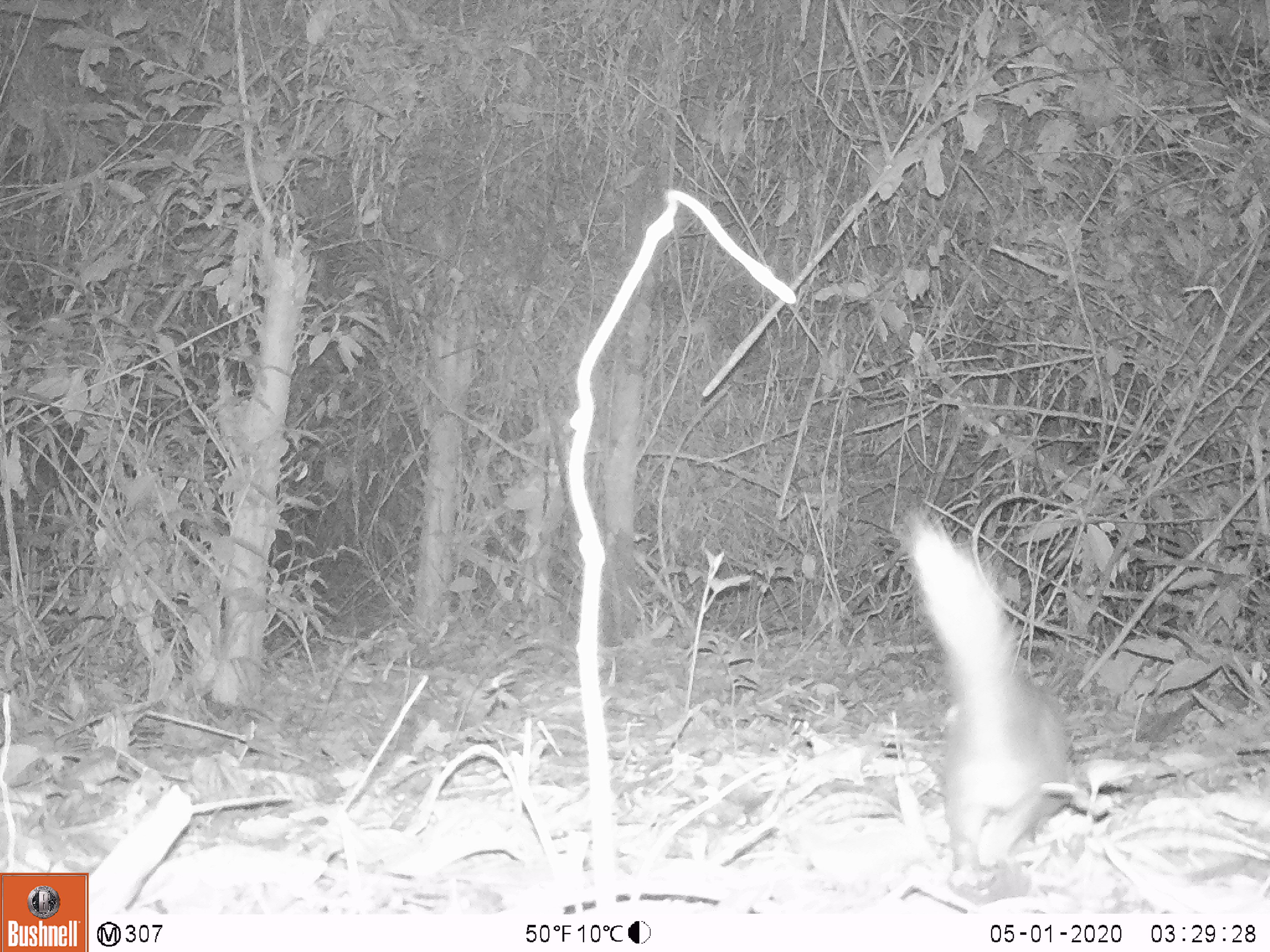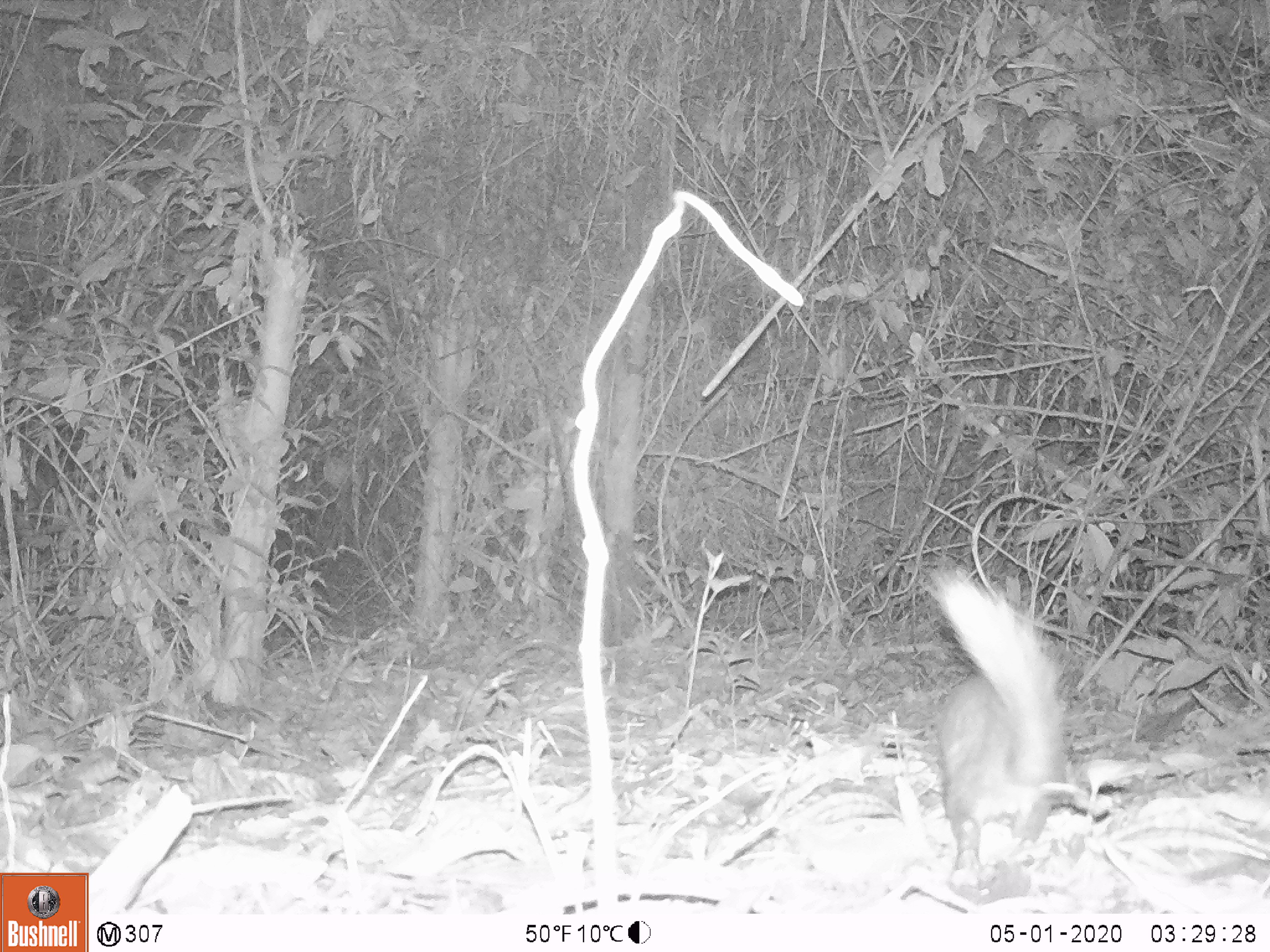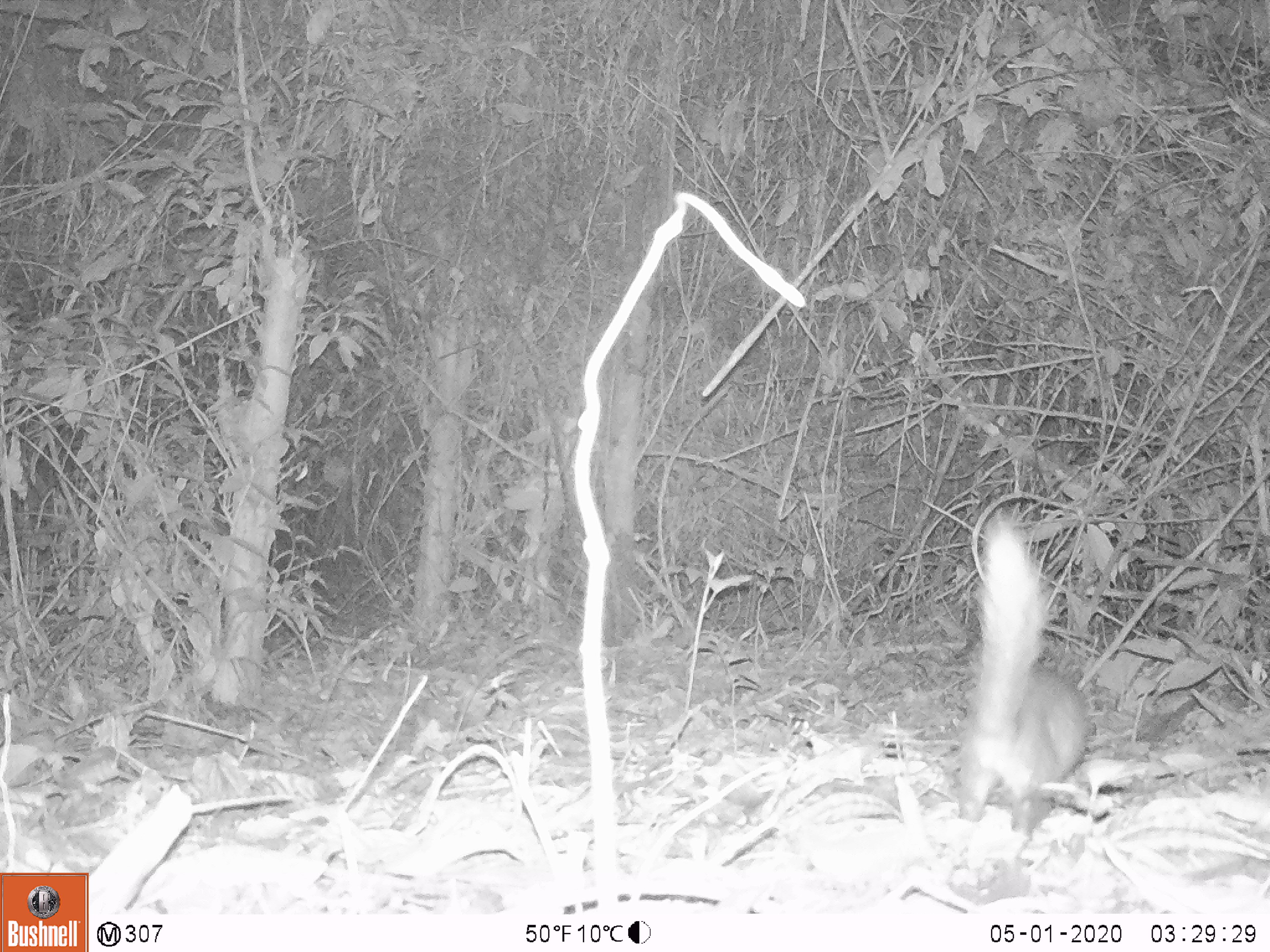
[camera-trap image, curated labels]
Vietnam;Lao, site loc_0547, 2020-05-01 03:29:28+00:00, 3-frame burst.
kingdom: Animalia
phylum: Chordata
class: Mammalia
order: Carnivora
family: Mustelidae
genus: Melogale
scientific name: Melogale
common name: ferret badger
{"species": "ferret badger (Melogale)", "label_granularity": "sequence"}